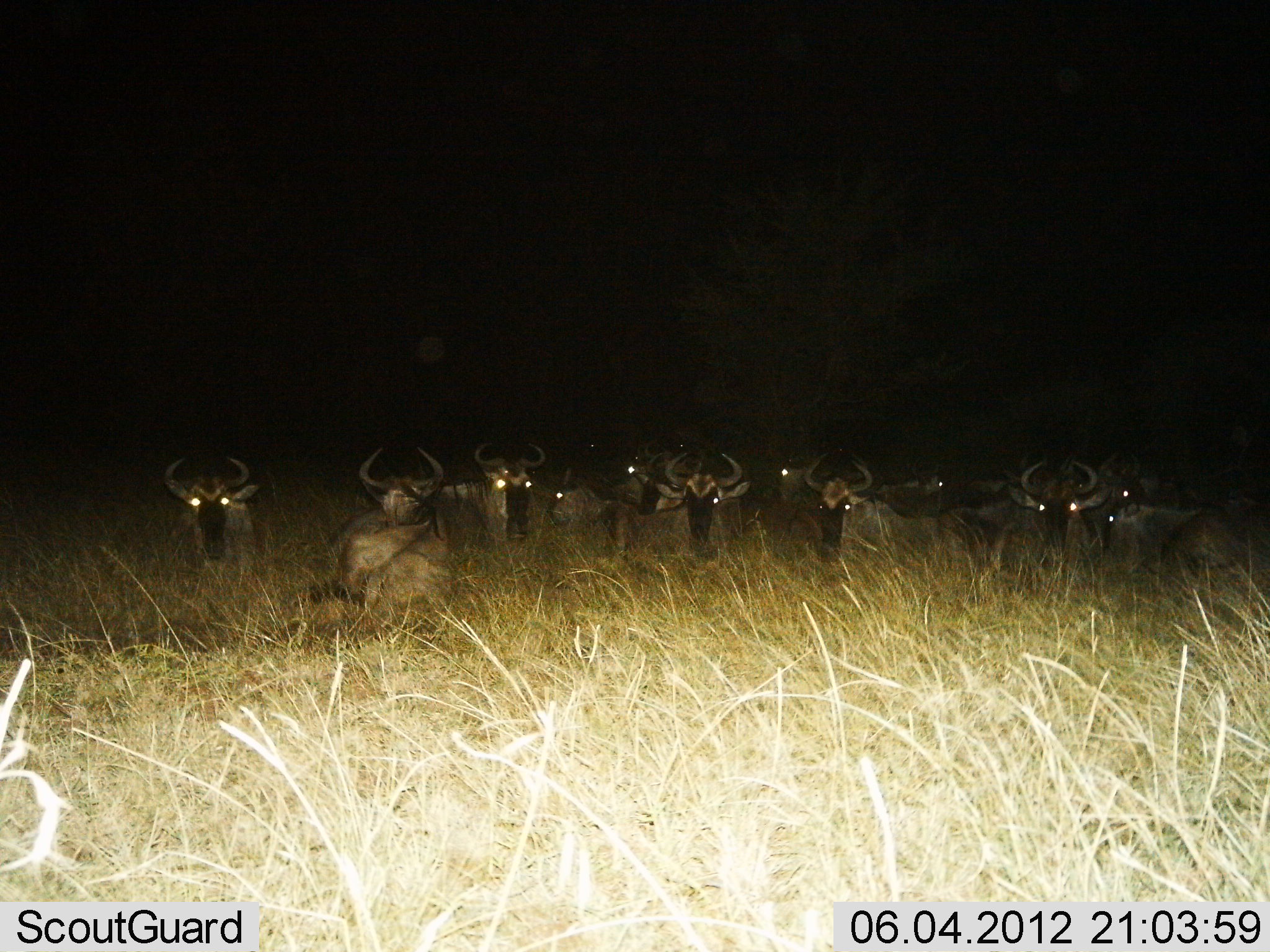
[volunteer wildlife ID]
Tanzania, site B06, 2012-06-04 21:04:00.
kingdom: Animalia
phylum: Chordata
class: Mammalia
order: Artiodactyla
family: Bovidae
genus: Connochaetes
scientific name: Connochaetes taurinus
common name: blue wildebeest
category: wildebeest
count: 11-50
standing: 10%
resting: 90%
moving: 0%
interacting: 0%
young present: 0%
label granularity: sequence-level